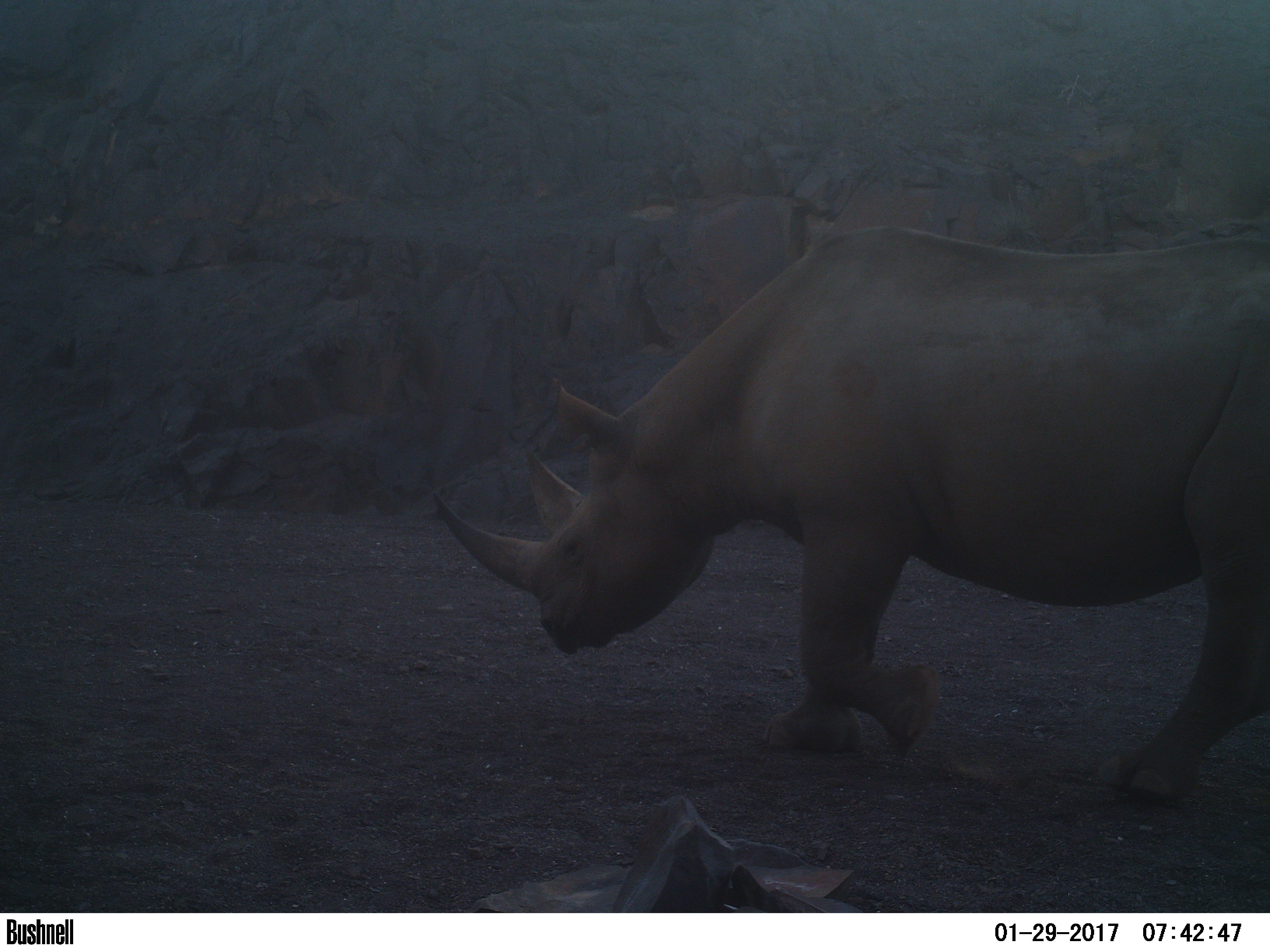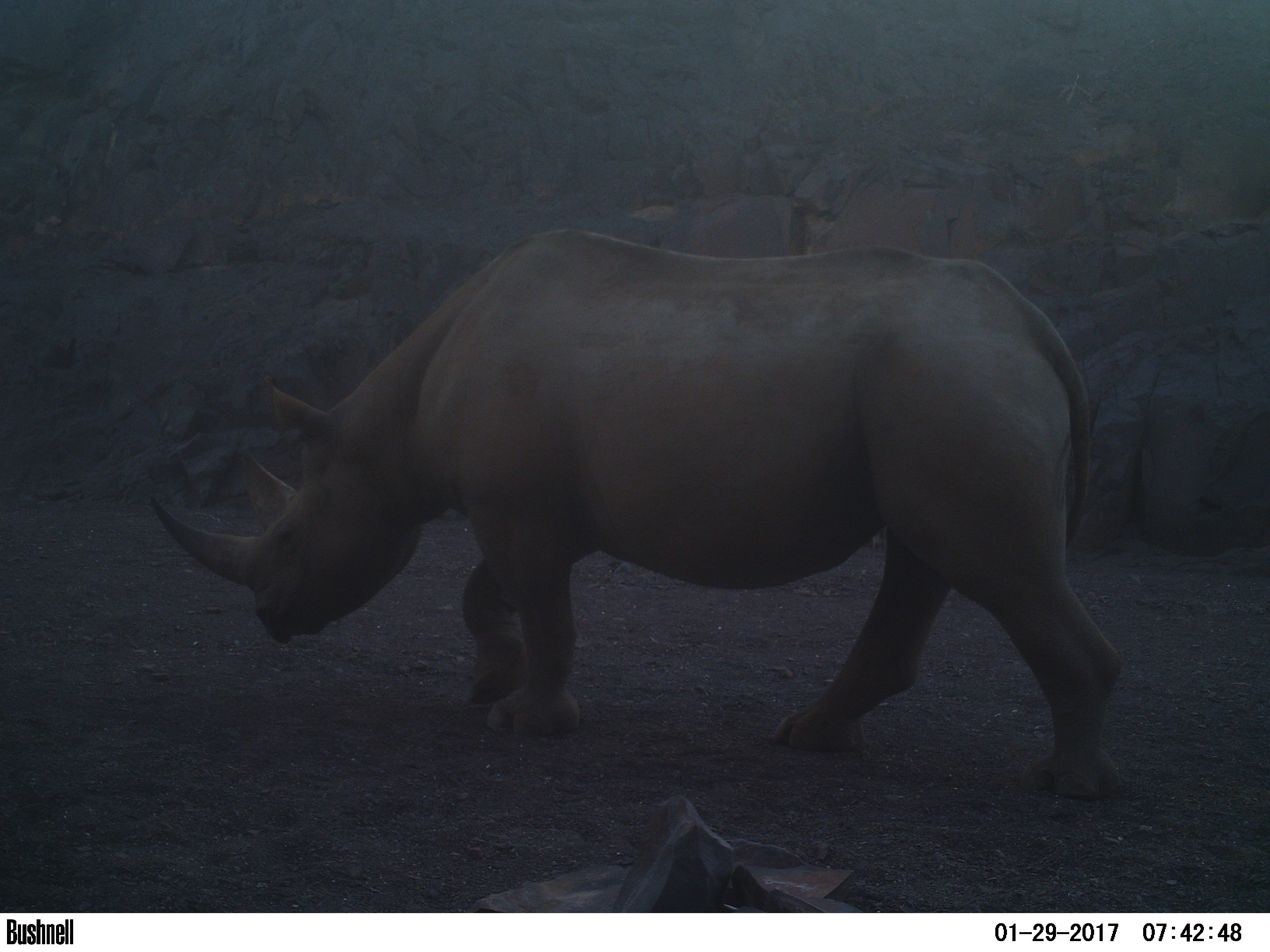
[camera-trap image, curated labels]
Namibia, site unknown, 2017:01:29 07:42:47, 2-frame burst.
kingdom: Animalia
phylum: Chordata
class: Mammalia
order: Perissodactyla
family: Rhinocerotidae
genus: Diceros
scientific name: Diceros bicornis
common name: black rhinoceros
Diceros bicornis (black rhinoceros).